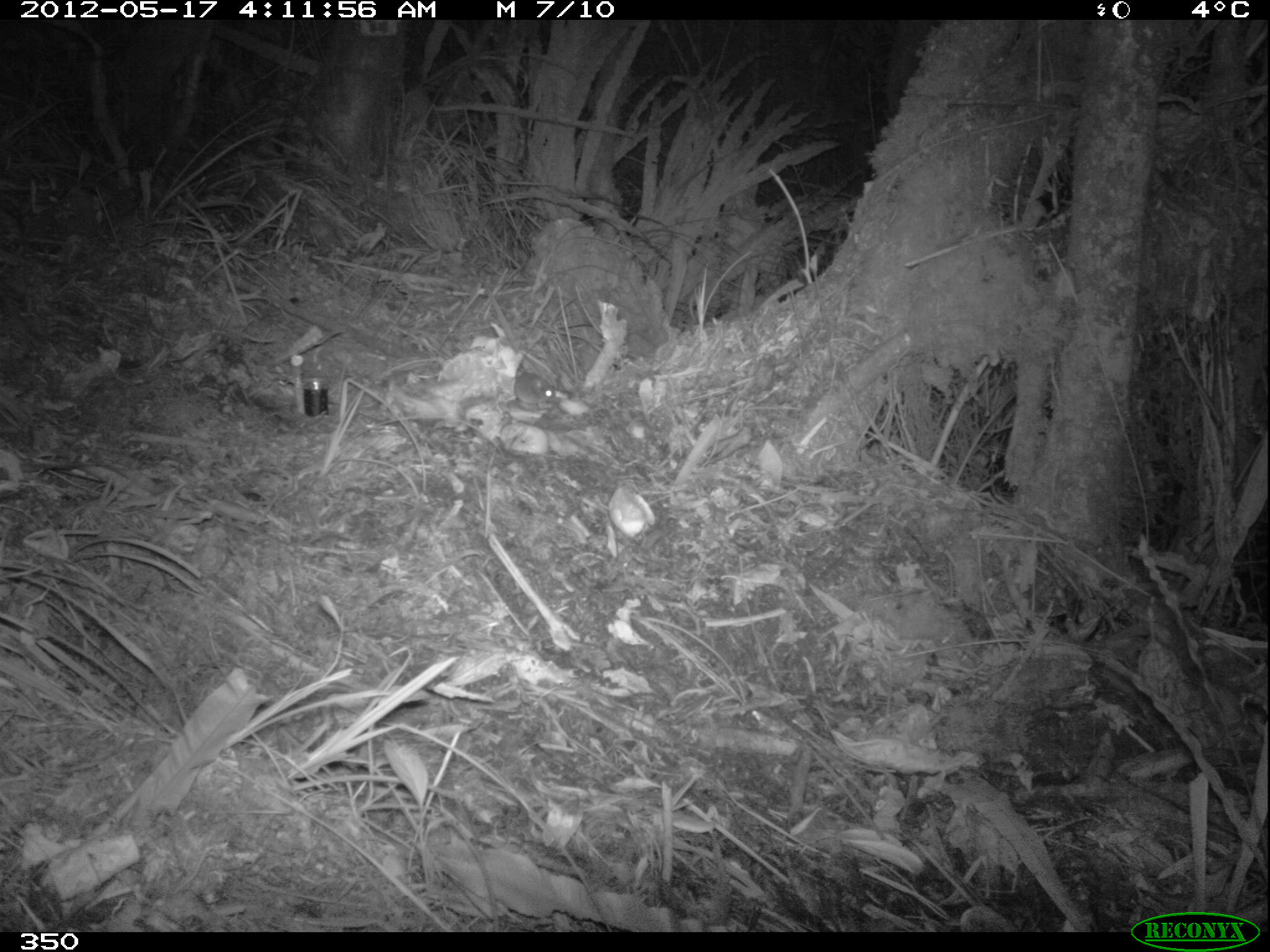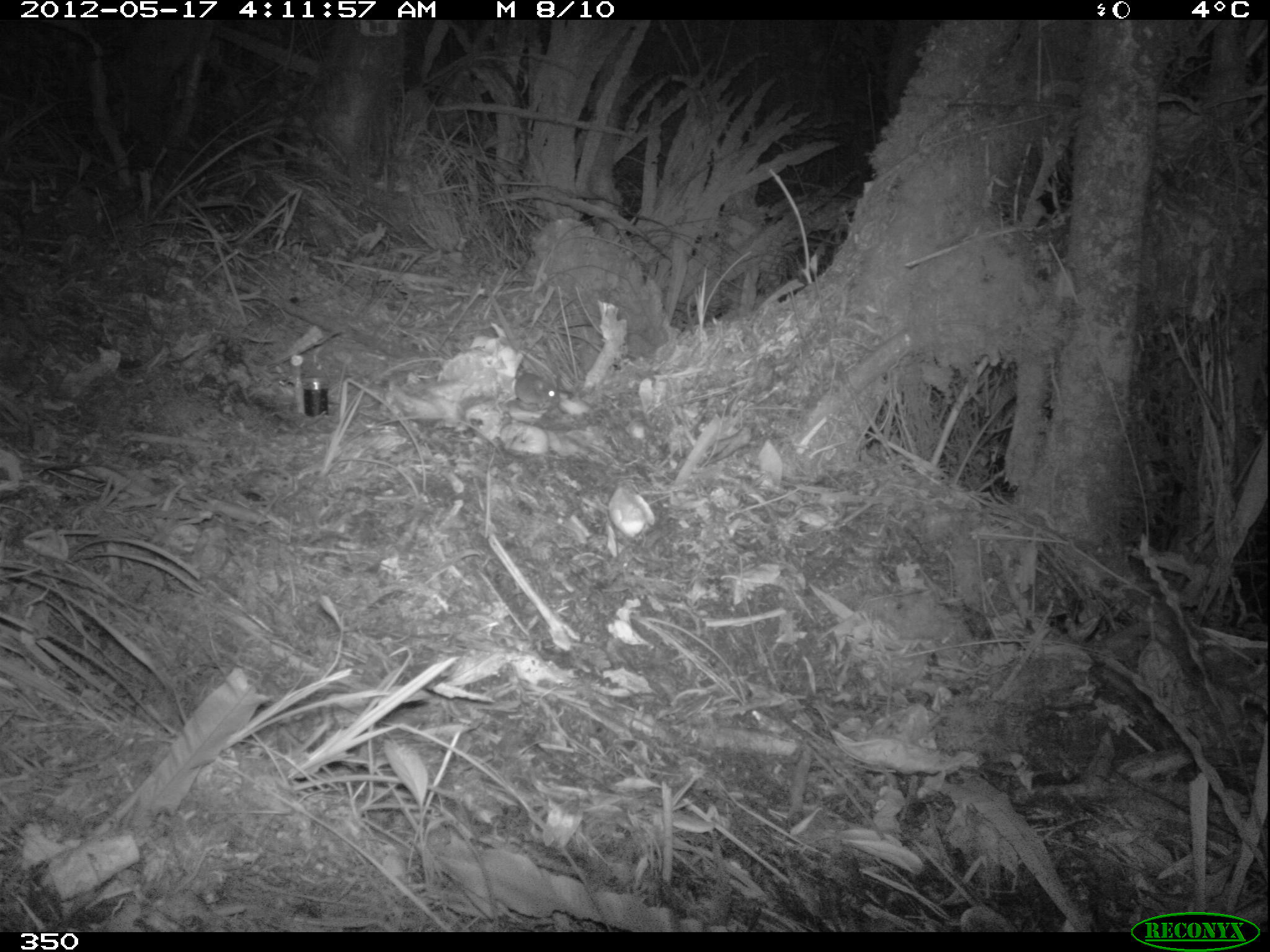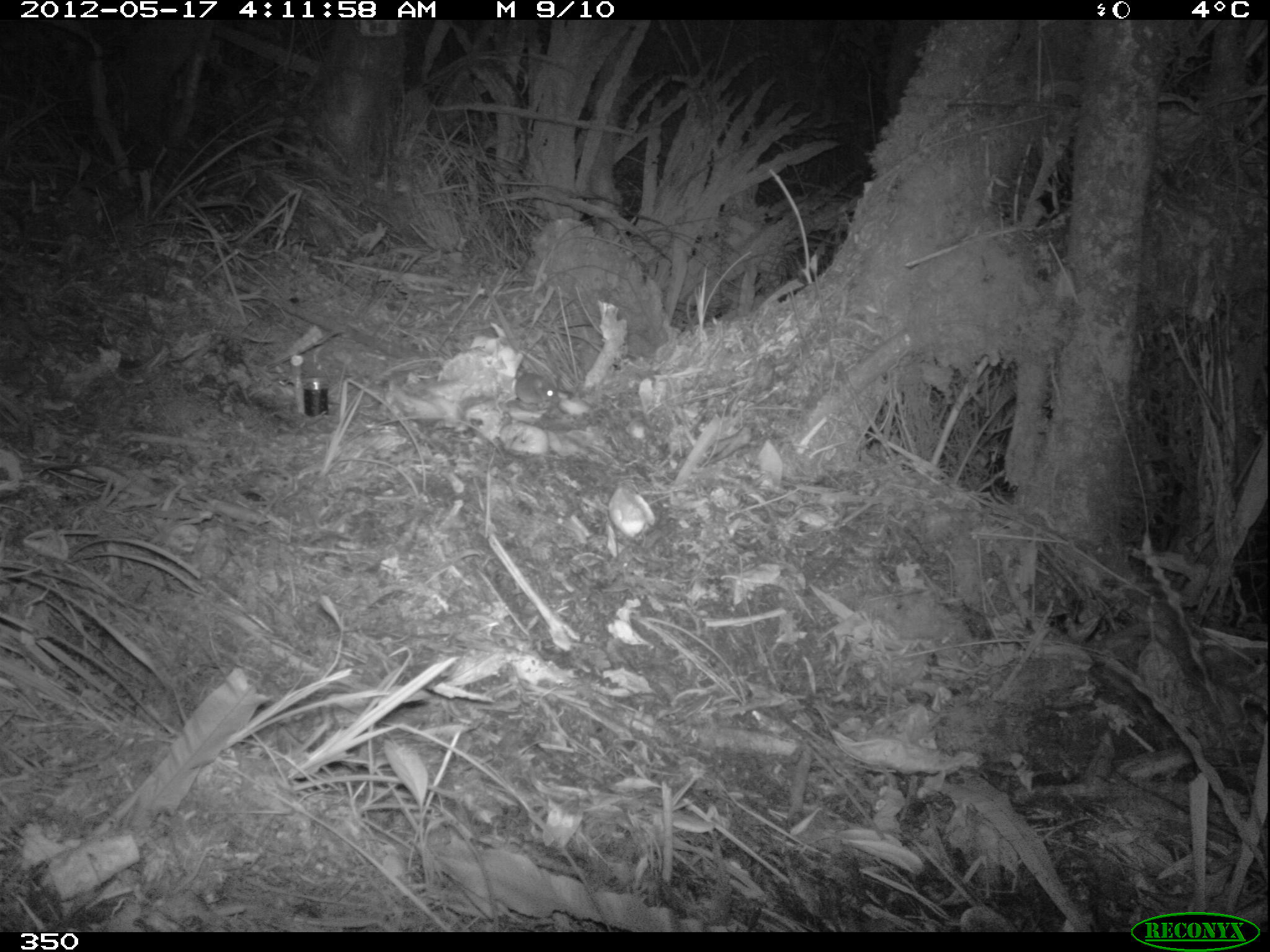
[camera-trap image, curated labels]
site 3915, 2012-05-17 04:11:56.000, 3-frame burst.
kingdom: Animalia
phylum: Chordata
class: Mammalia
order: Rodentia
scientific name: Rodentia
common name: rodents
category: unknown rodent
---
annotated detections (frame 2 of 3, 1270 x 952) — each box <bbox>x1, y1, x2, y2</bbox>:
unknown rodent: <bbox>514, 371, 561, 405</bbox>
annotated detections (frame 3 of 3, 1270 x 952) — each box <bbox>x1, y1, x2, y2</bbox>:
unknown rodent: <bbox>514, 333, 560, 409</bbox>